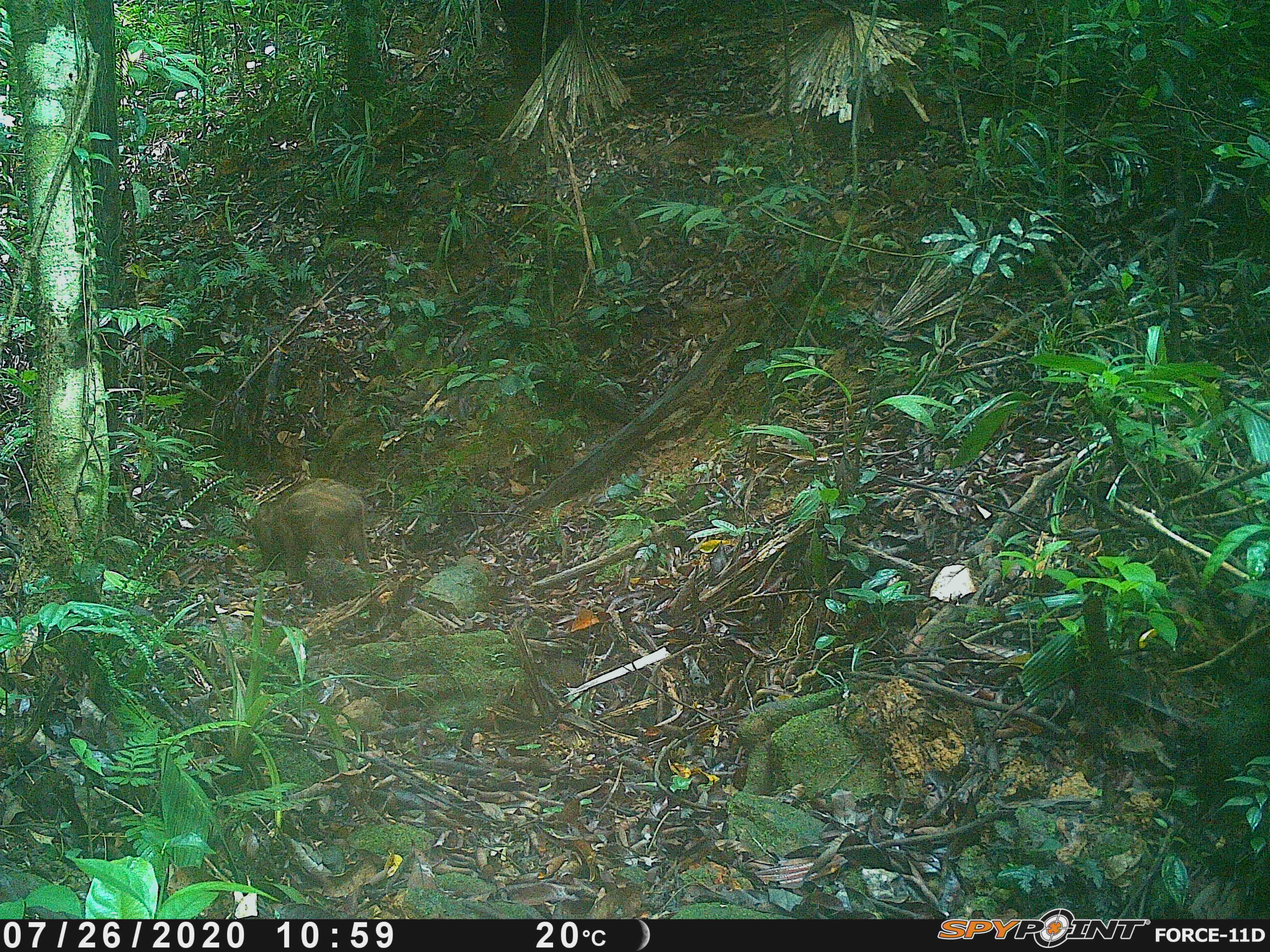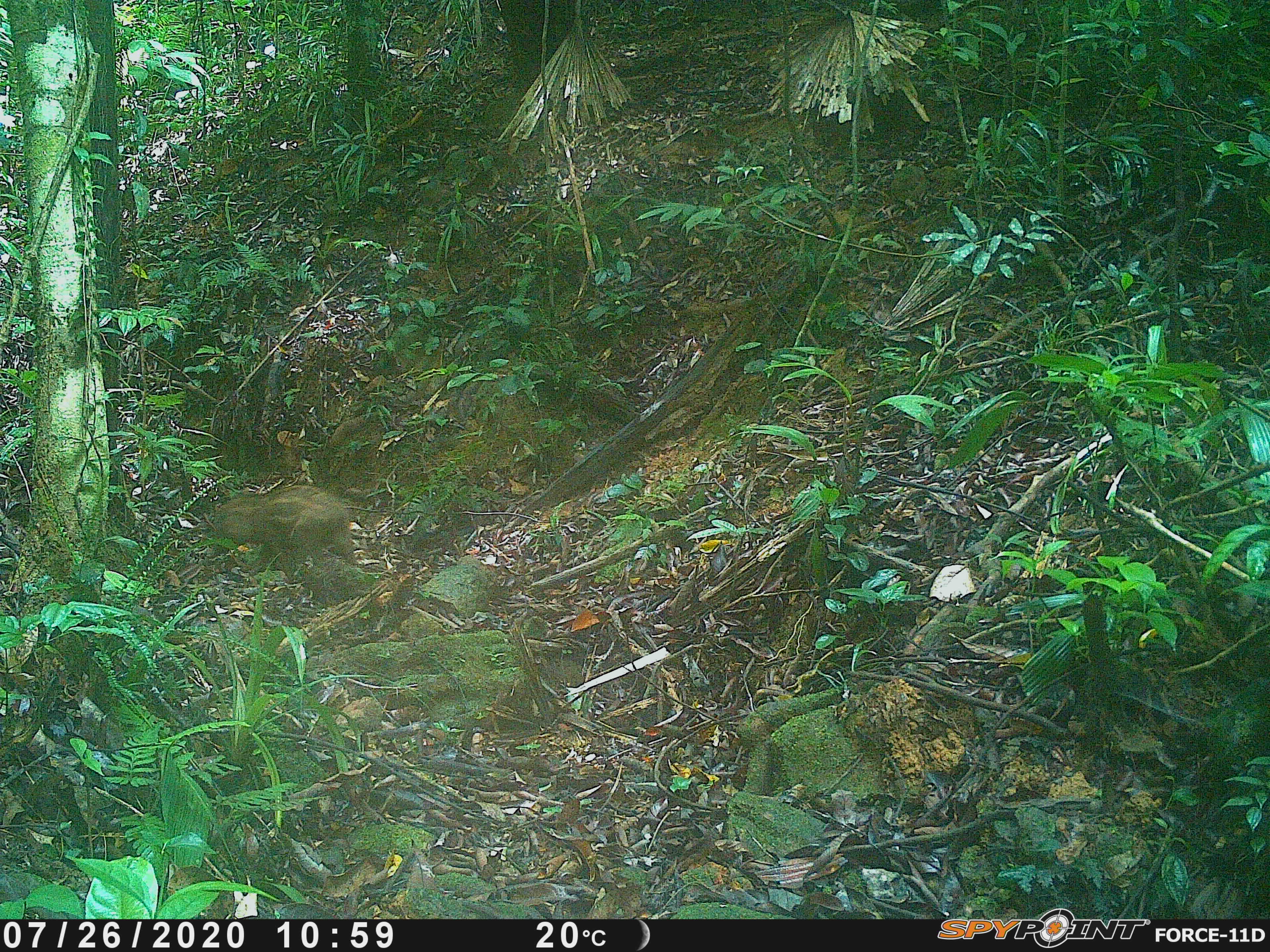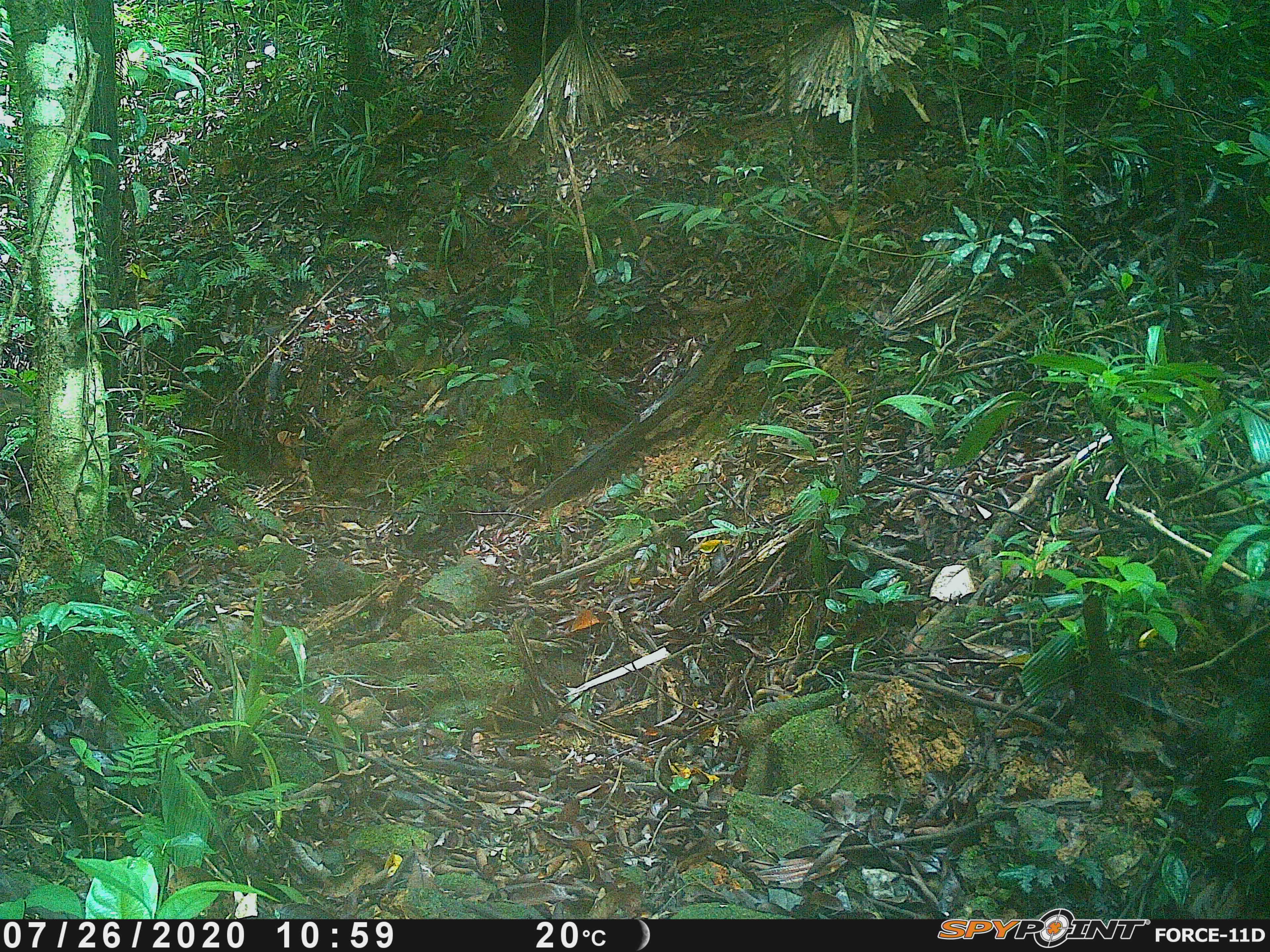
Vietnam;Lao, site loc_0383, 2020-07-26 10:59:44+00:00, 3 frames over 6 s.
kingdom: Animalia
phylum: Chordata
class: Mammalia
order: Artiodactyla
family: Suidae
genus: Sus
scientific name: Sus scrofa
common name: eurasian wild pig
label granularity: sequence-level